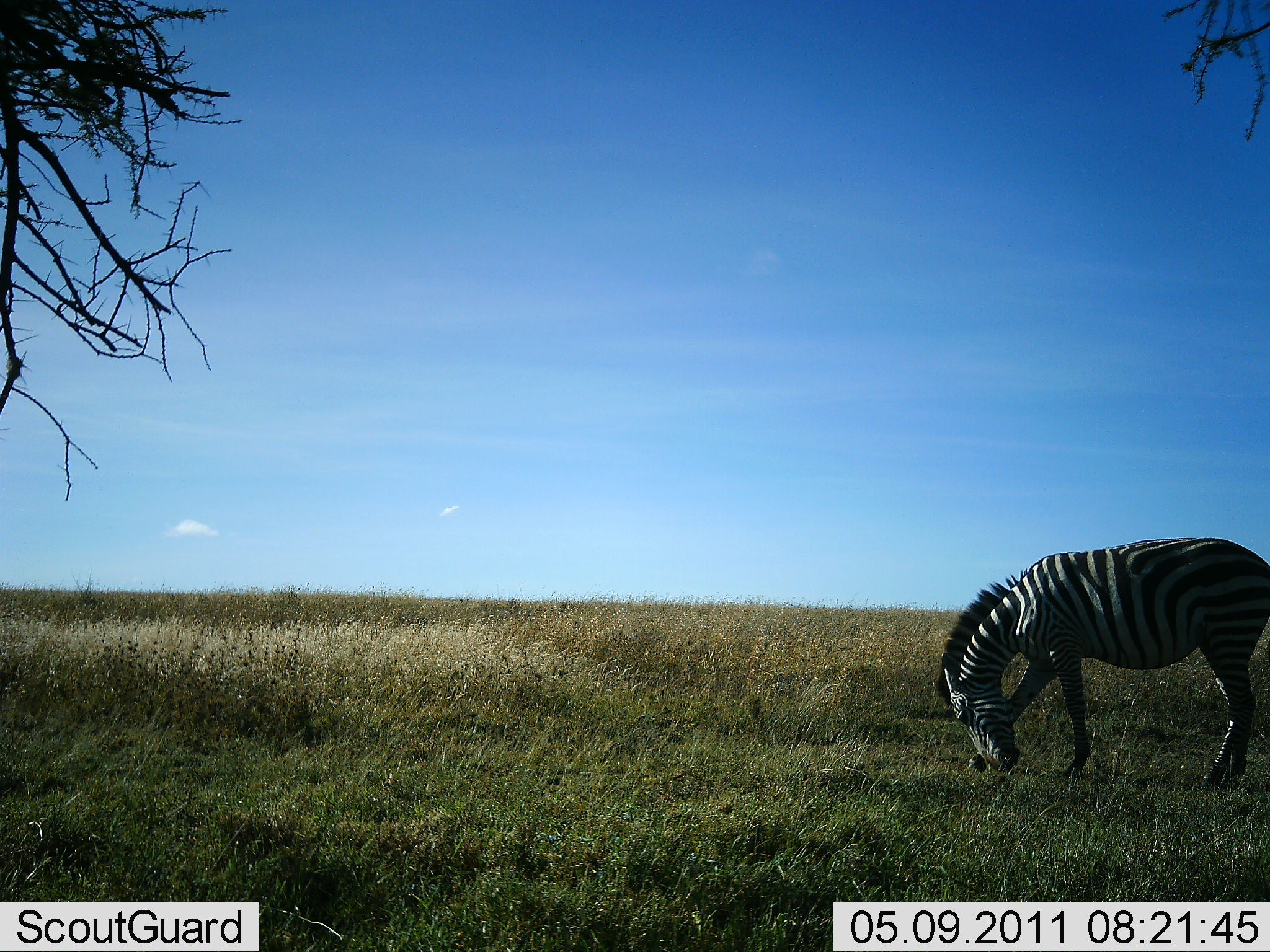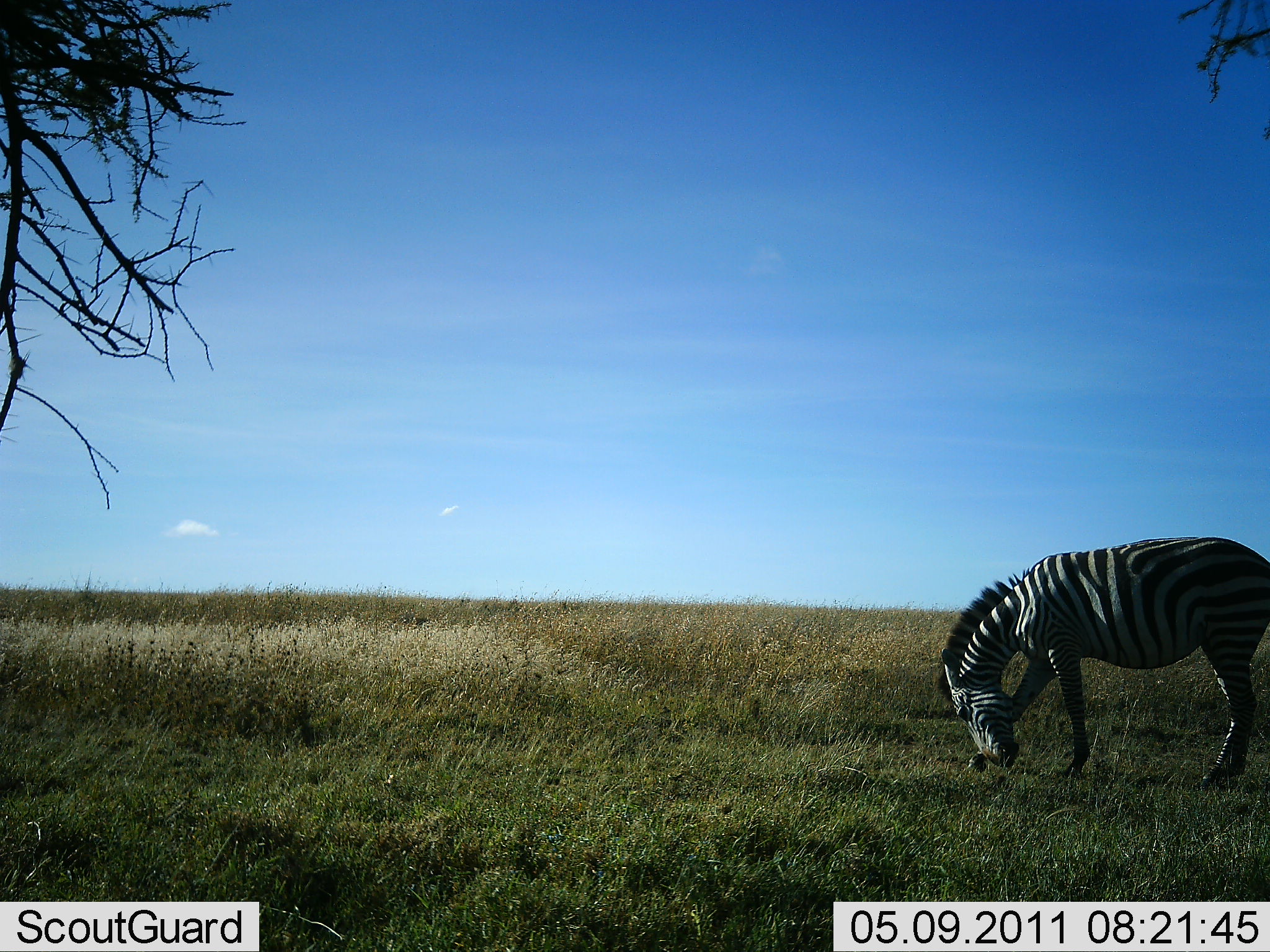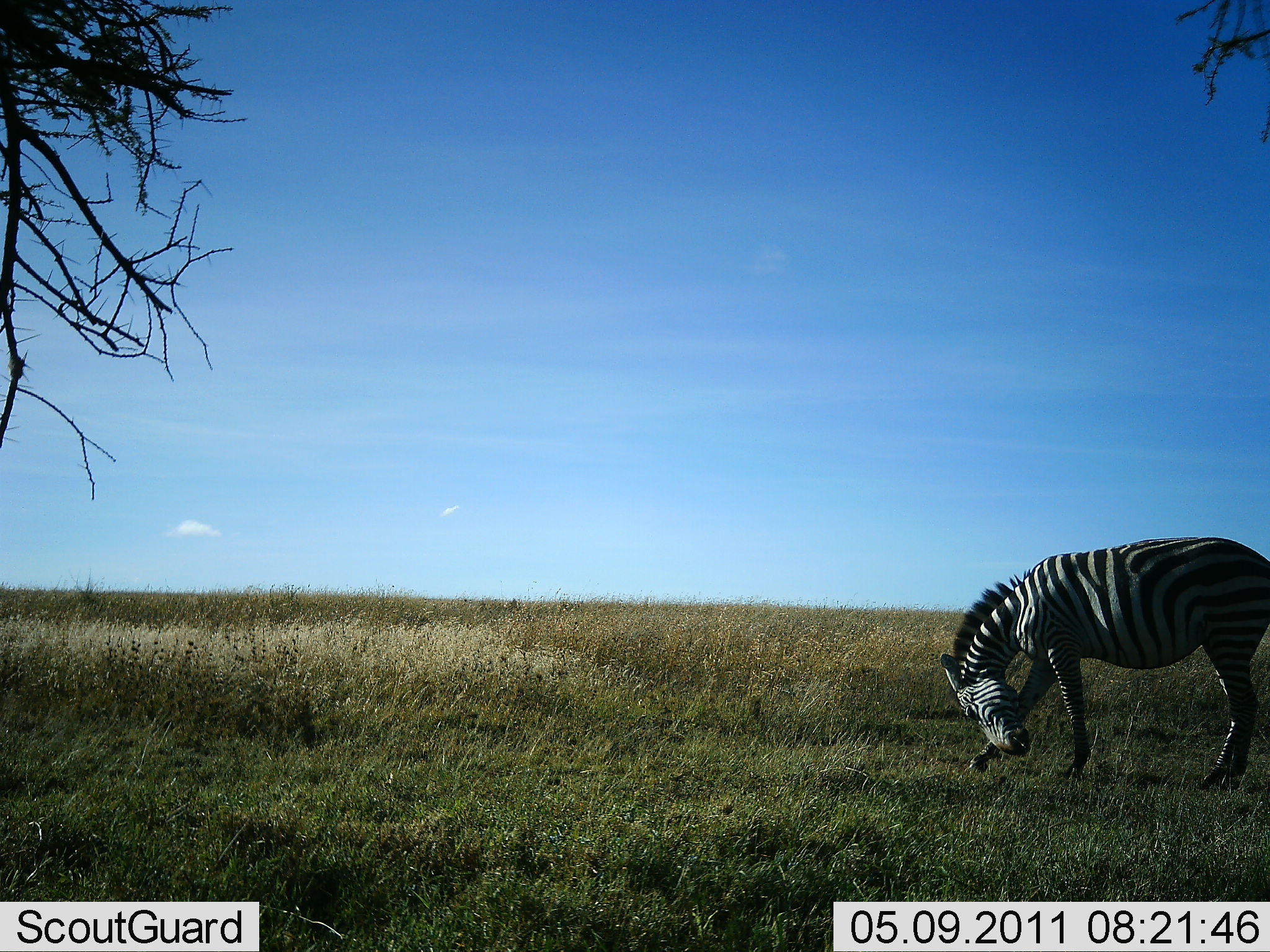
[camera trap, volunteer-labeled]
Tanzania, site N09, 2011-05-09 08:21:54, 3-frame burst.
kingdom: Animalia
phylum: Chordata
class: Mammalia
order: Perissodactyla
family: Equidae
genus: Equus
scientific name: Equus quagga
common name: plains zebra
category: zebra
Zebra (plains zebra) (Equus quagga), count 1. Behavior (volunteer vote fractions): standing 75%, resting 8%, moving 0%, interacting 0%. Young present (vote fraction): 0%. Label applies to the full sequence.